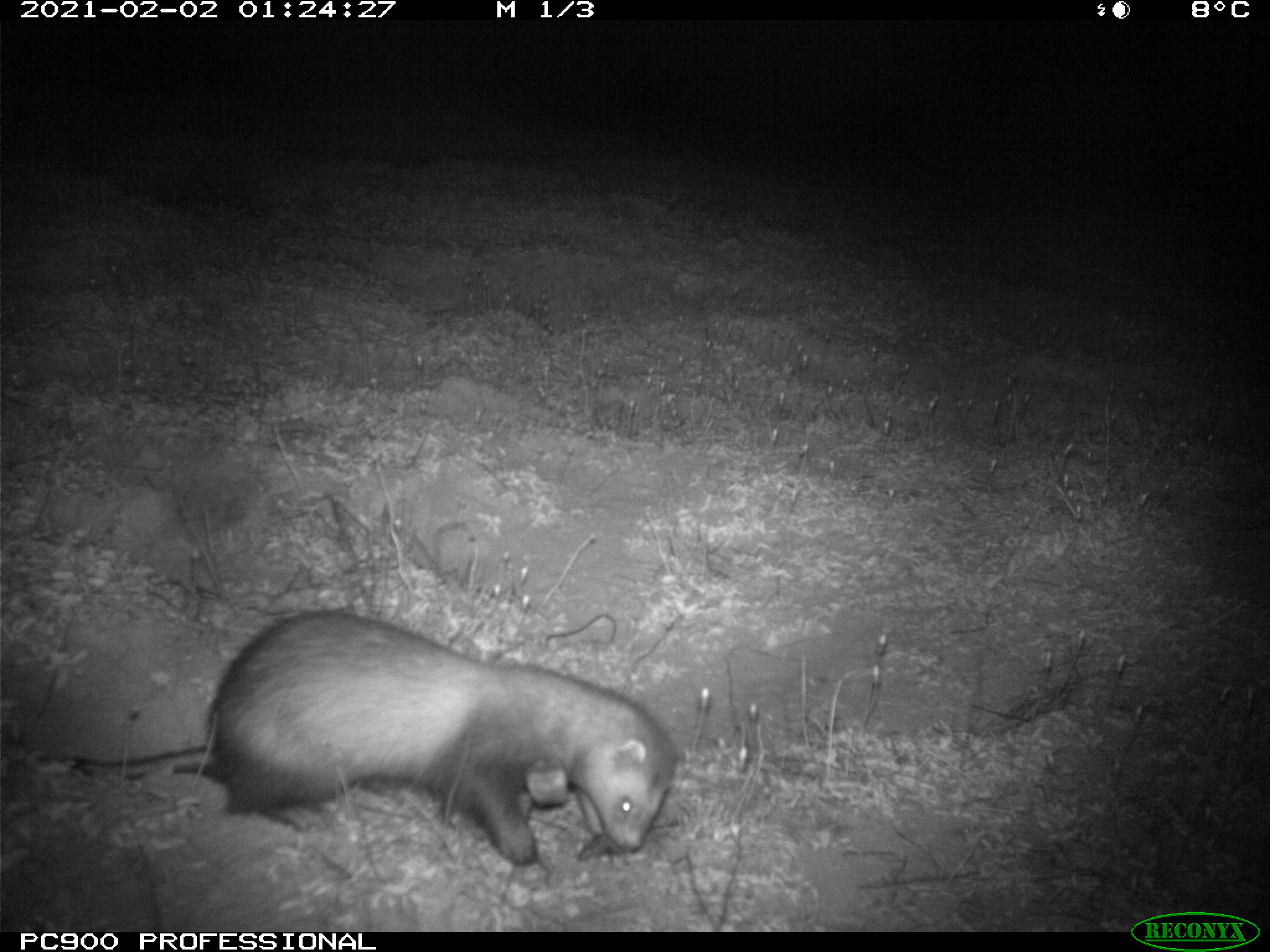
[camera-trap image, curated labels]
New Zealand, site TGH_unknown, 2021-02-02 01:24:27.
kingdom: Animalia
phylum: Chordata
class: Mammalia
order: Carnivora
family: Mustelidae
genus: Mustela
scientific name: Mustela furo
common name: ferret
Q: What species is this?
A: Ferret (Mustela furo).